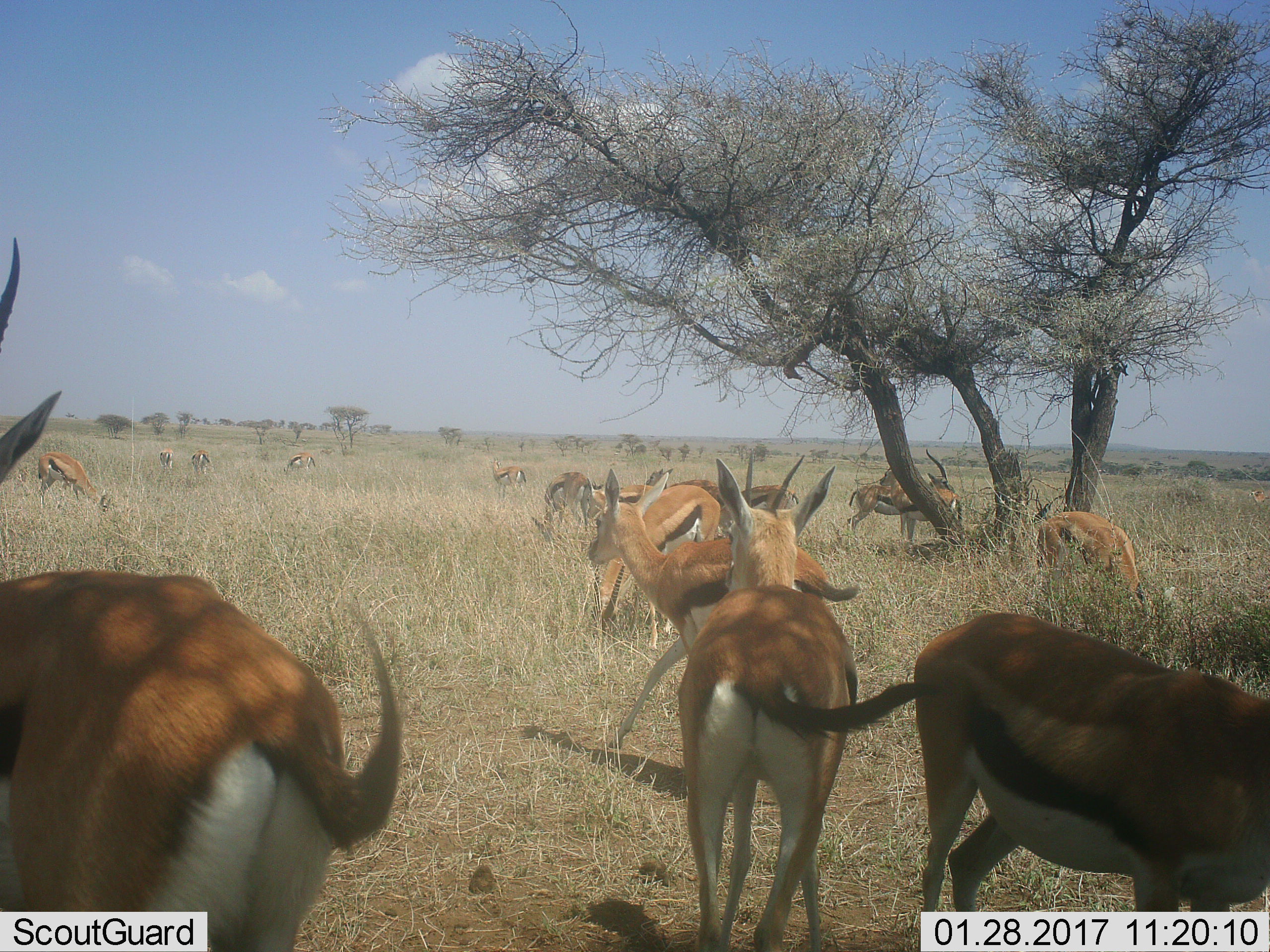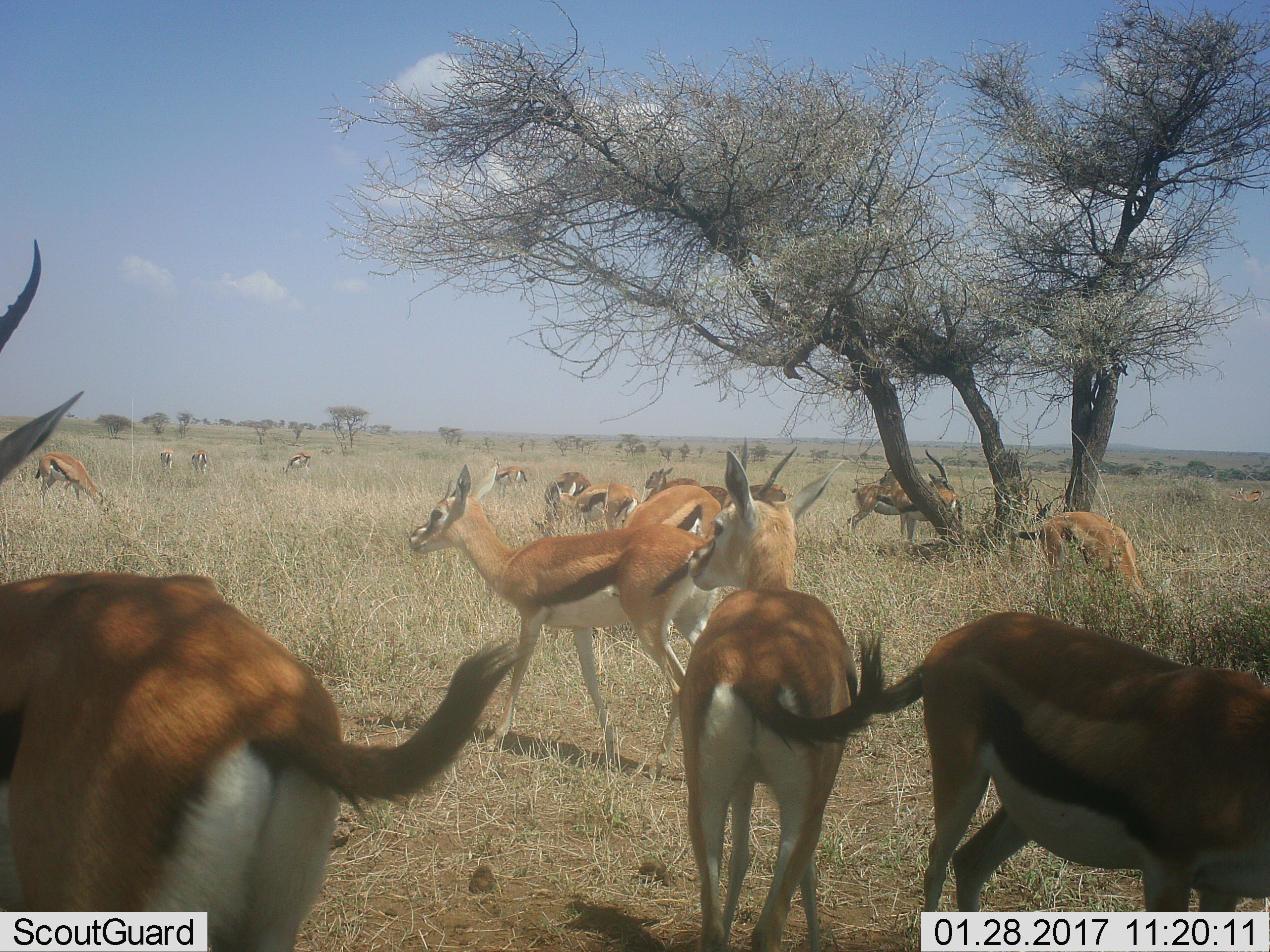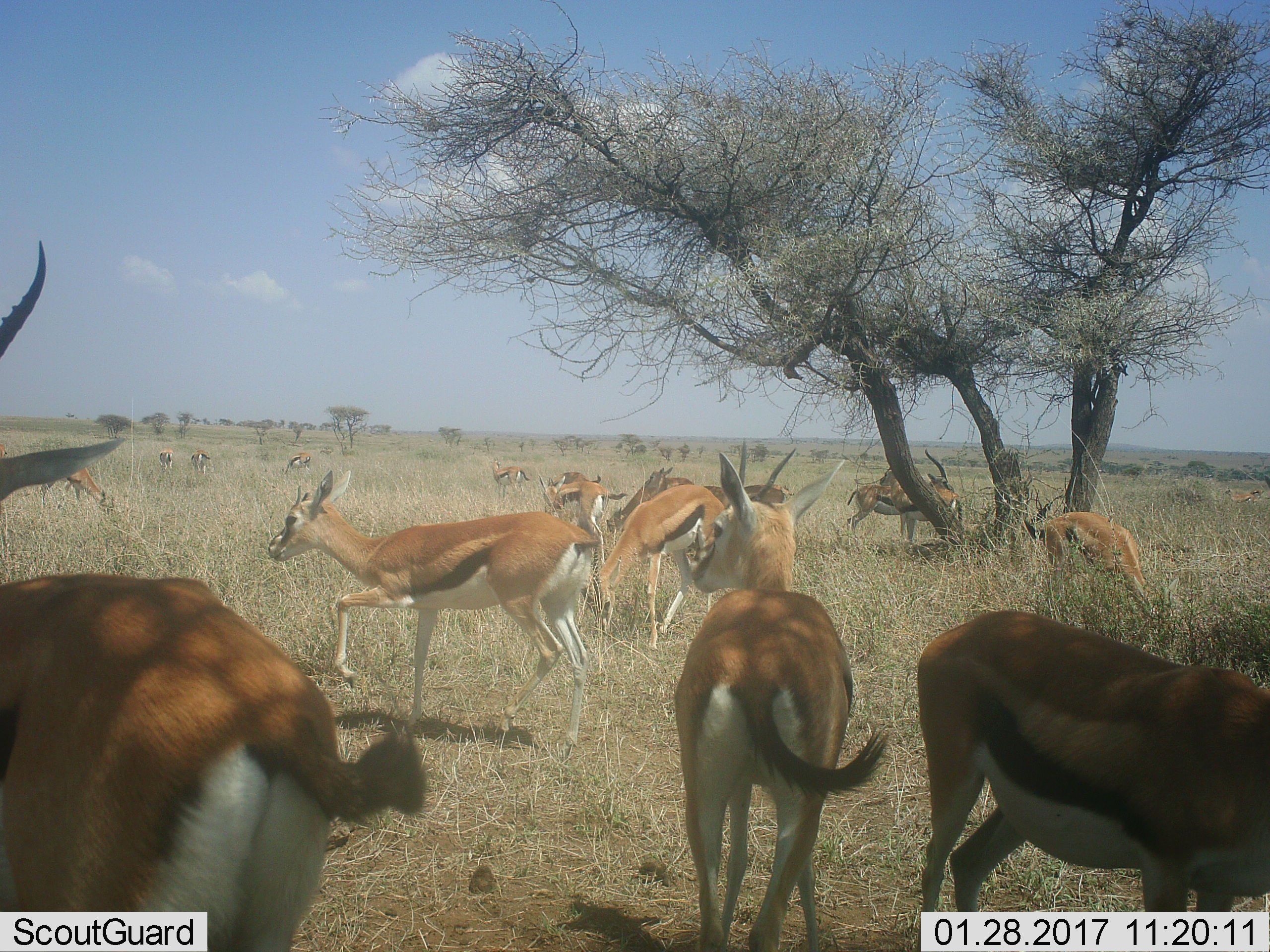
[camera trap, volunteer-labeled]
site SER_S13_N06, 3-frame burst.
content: unidentified animal